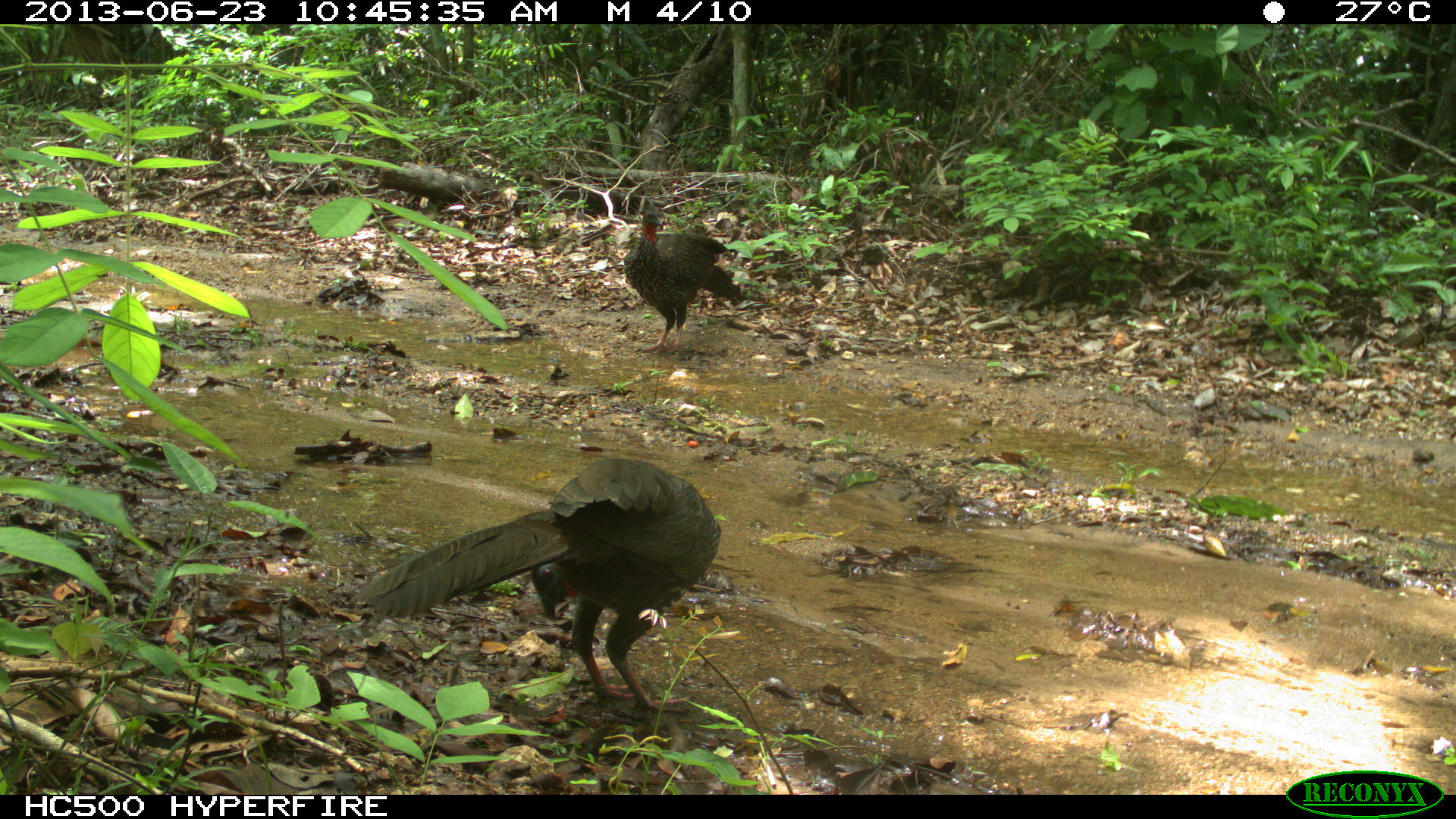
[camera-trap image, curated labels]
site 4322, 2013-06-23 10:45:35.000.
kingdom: Animalia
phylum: Chordata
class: Aves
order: Galliformes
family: Cracidae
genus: Penelope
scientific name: Penelope purpurascens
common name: crested guan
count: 2